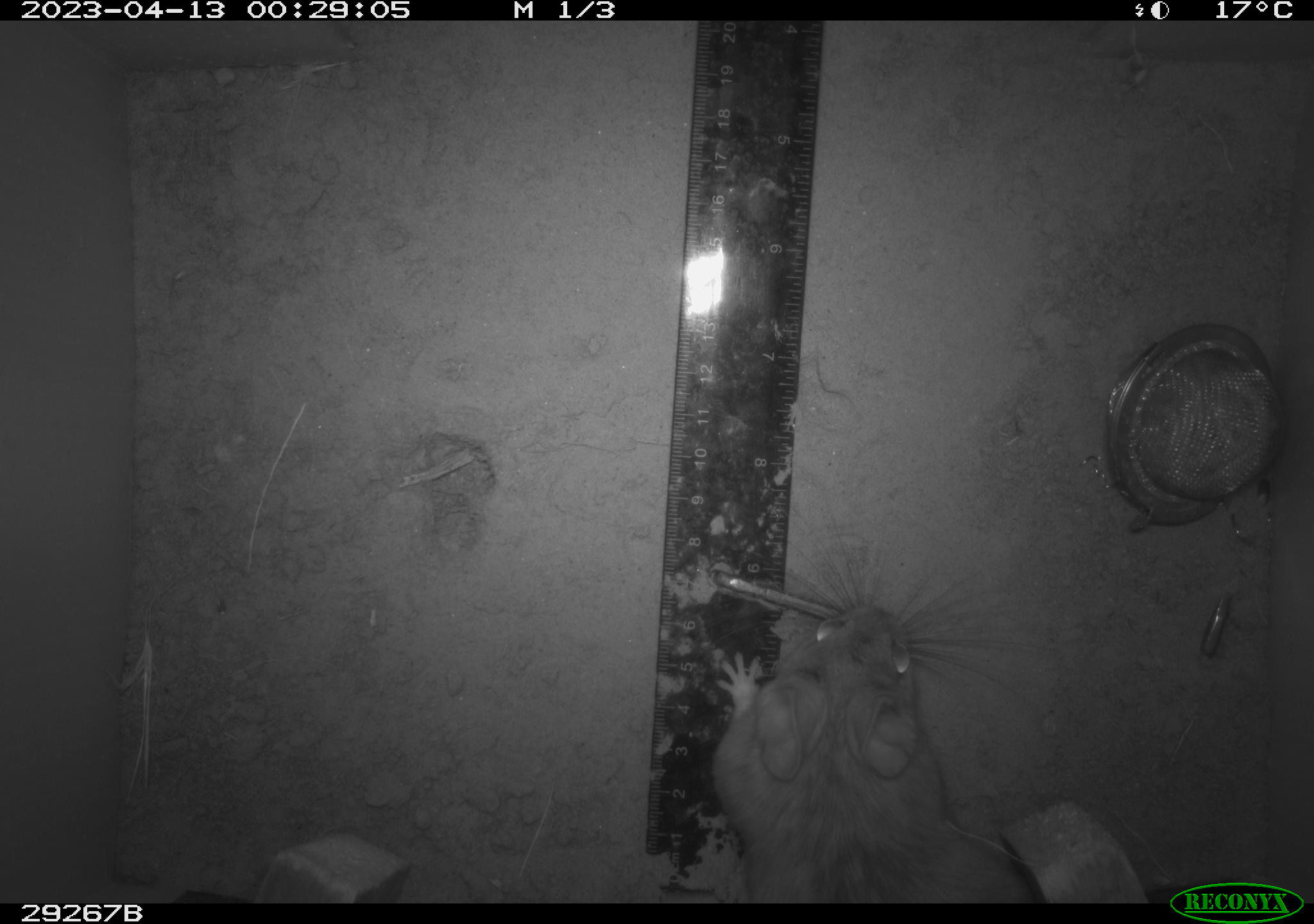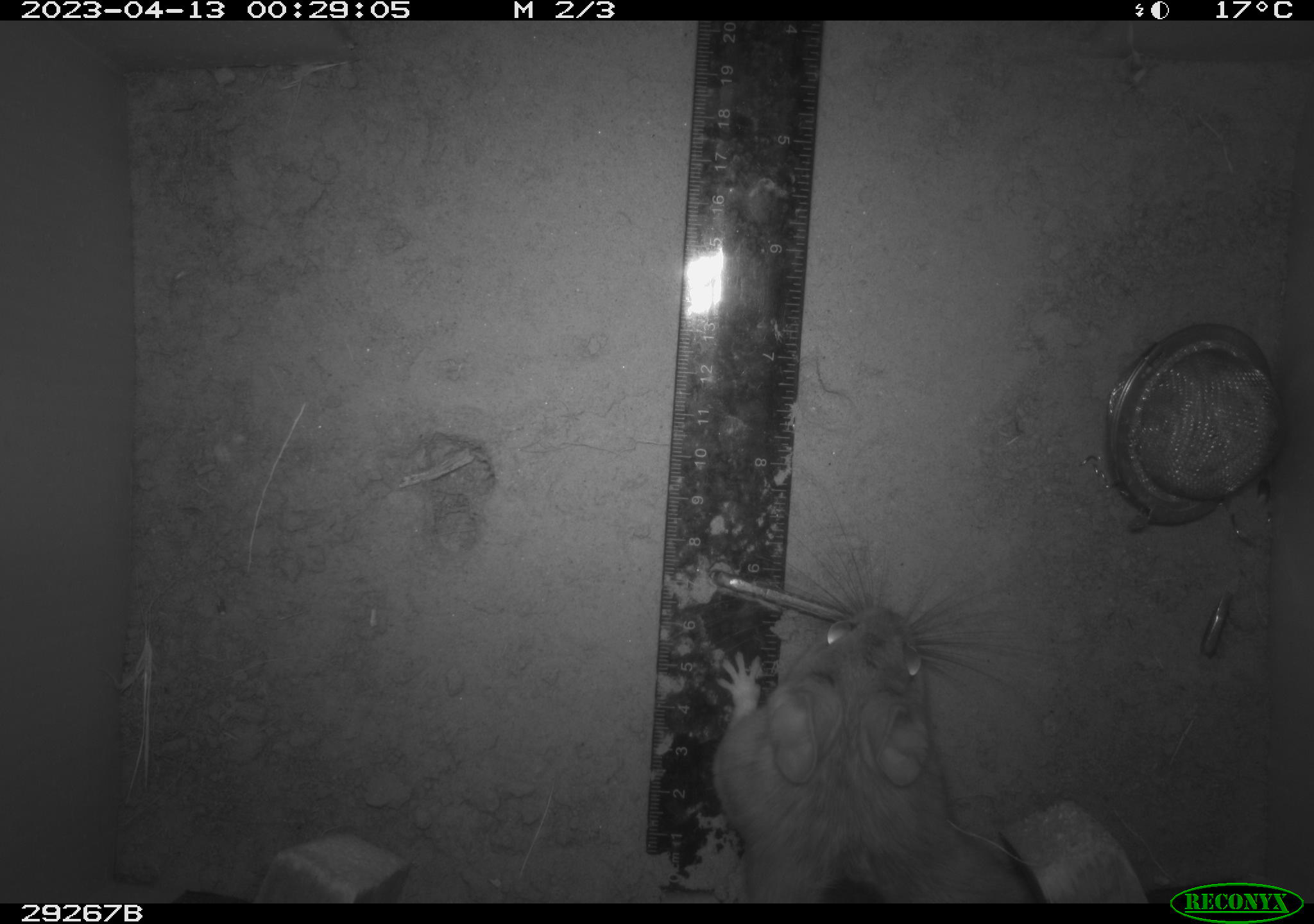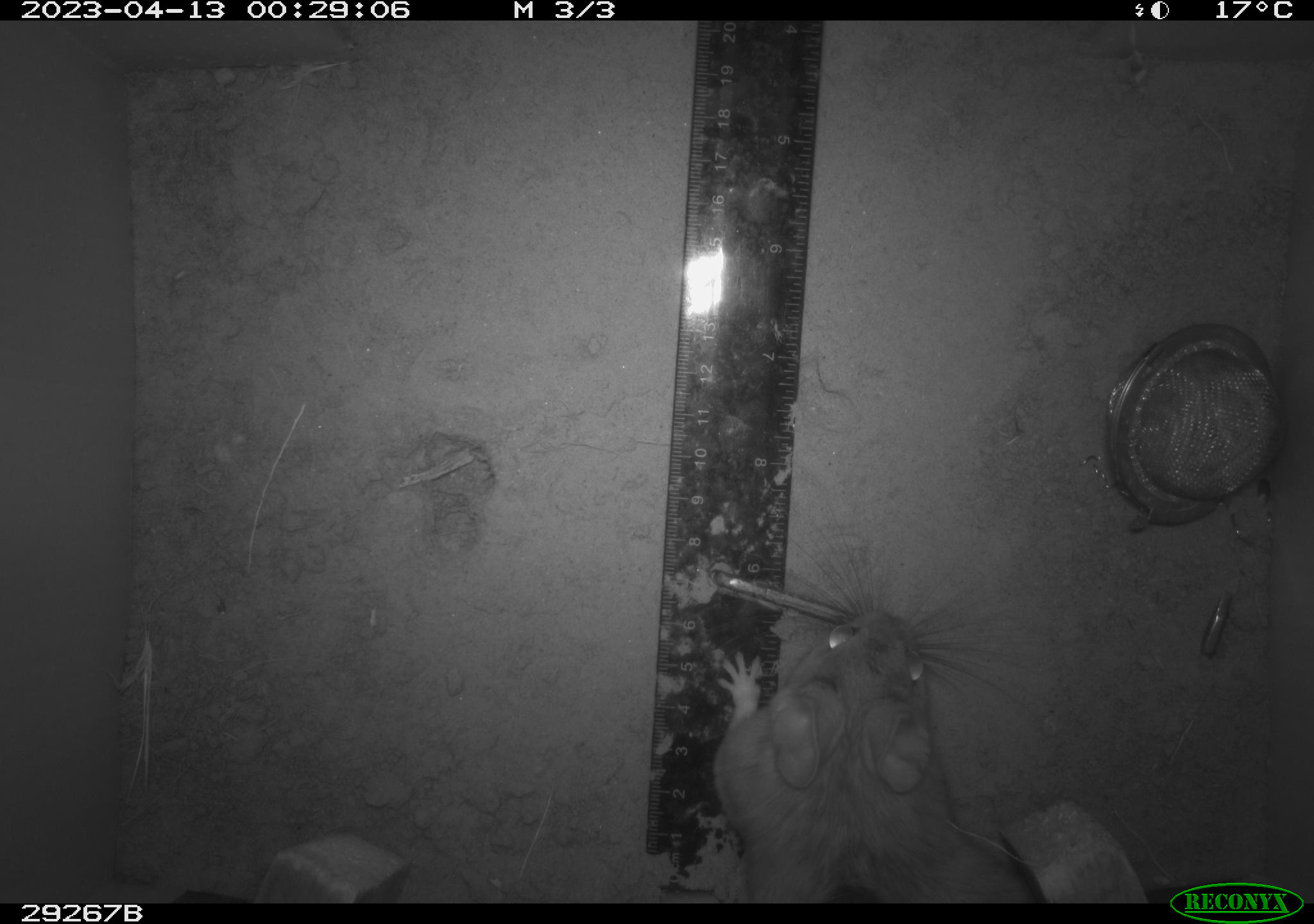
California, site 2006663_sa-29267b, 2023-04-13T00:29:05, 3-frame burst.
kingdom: Animalia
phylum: Chordata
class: Mammalia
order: Rodentia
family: Cricetidae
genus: Neotoma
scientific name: Neotoma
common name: pack rat or woodrat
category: neotoma species